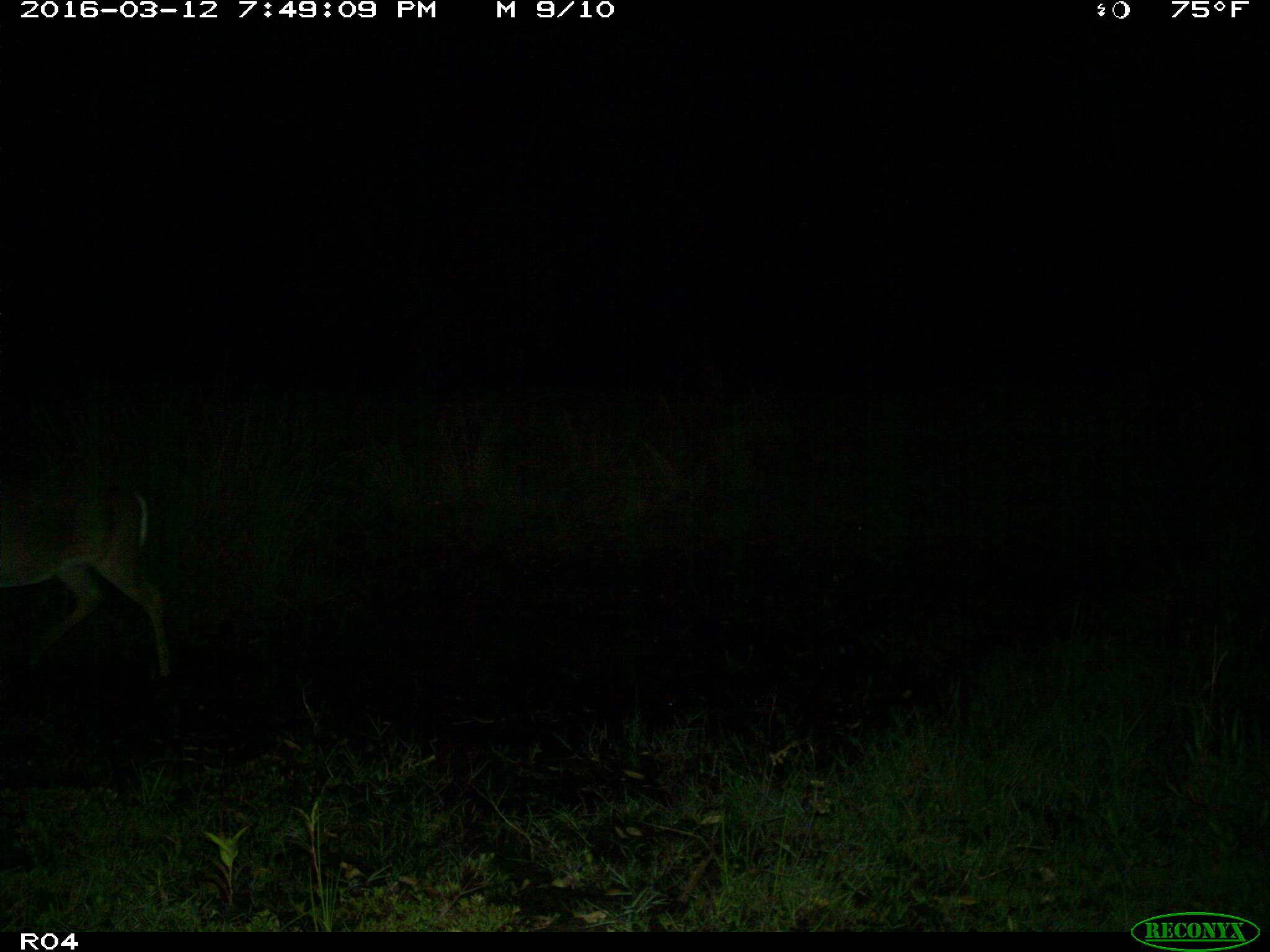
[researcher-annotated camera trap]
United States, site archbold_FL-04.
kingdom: Animalia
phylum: Chordata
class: Mammalia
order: Artiodactyla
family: Cervidae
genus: Odocoileus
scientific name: Odocoileus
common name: deer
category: unidentified deer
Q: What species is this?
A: Unidentified deer (deer) (Odocoileus).